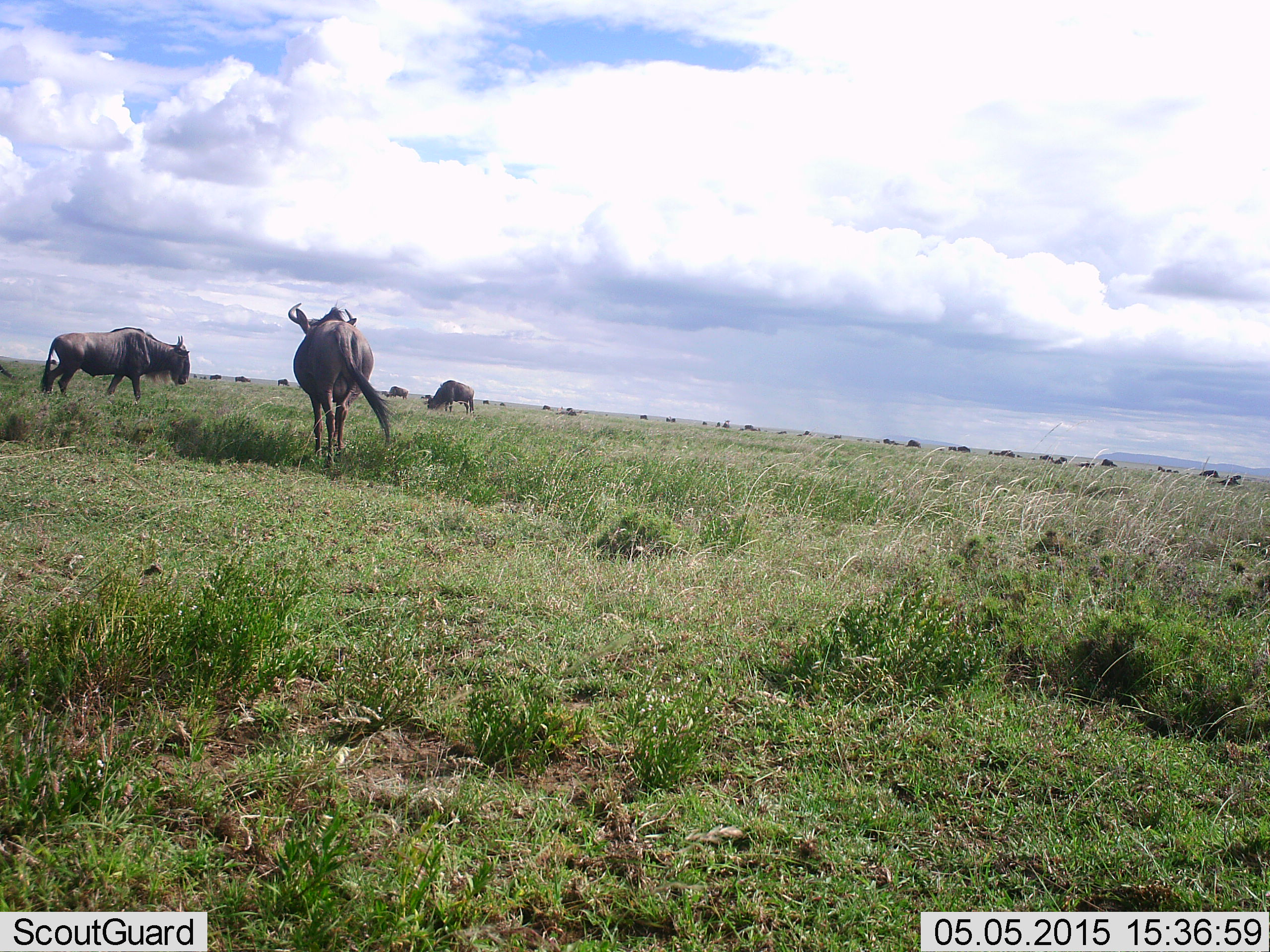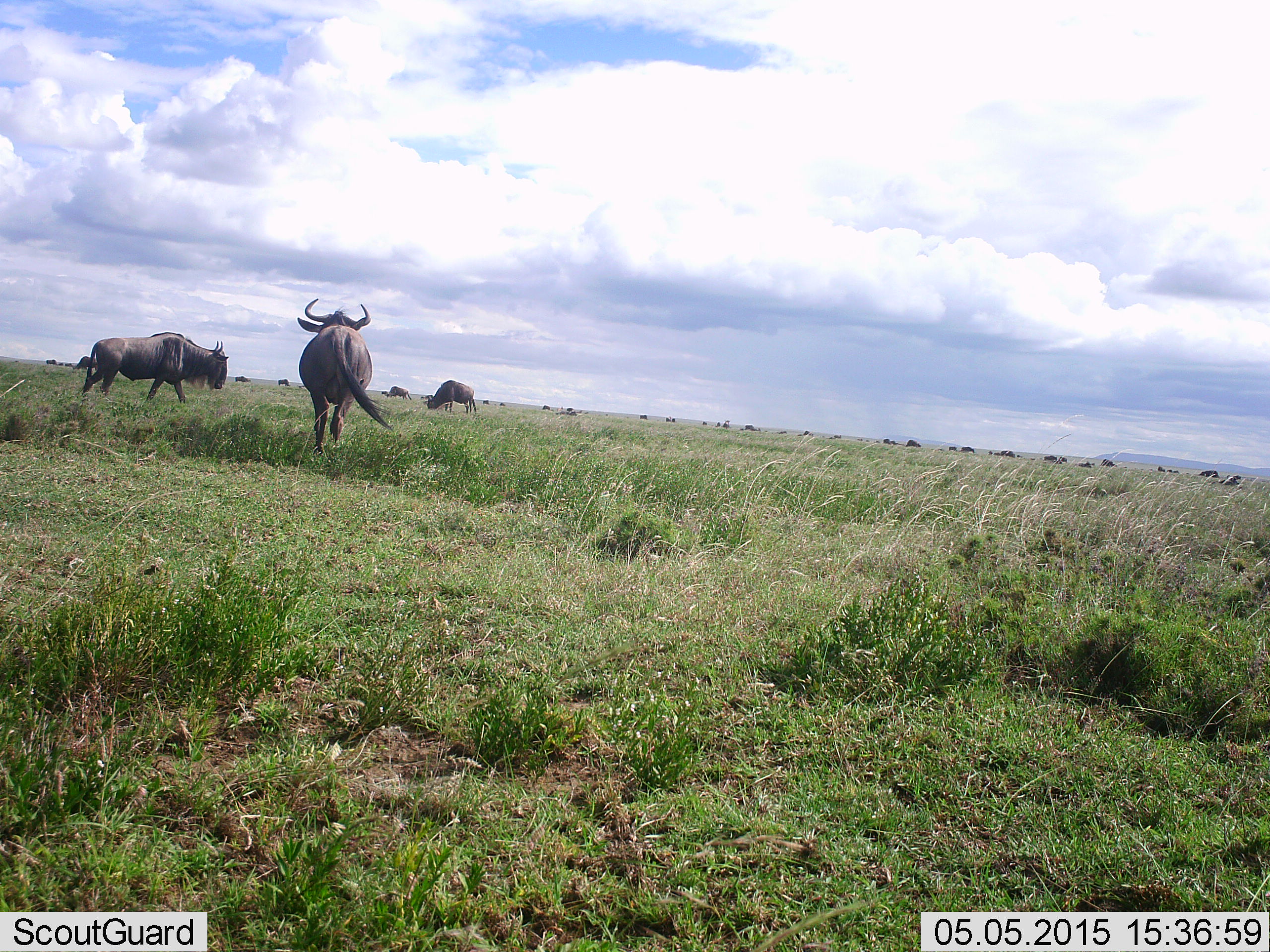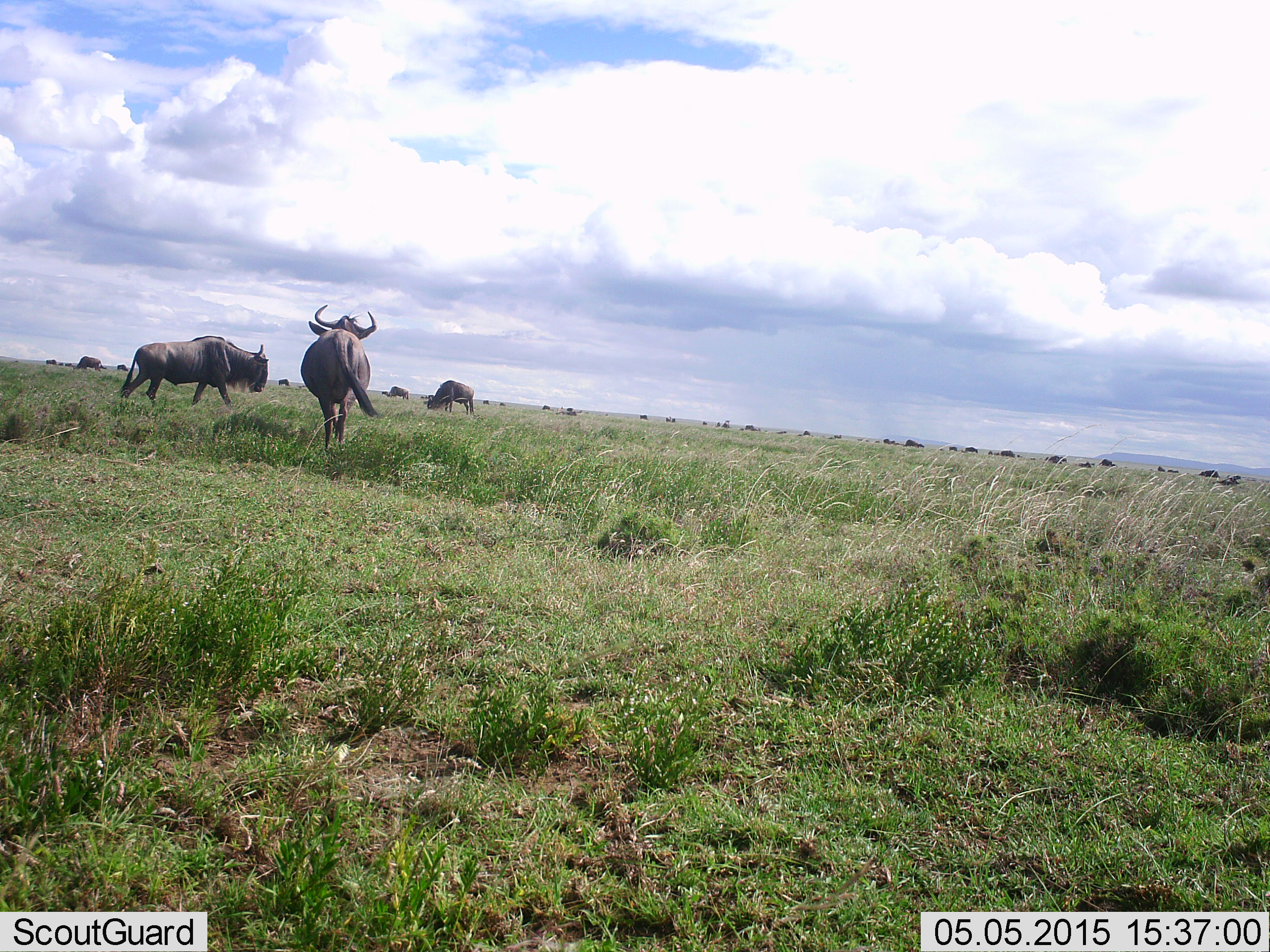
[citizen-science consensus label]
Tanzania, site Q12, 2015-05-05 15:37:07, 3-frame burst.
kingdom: Animalia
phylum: Chordata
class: Mammalia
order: Artiodactyla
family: Bovidae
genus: Connochaetes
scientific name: Connochaetes taurinus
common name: blue wildebeest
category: wildebeest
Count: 11-50.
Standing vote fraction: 30%.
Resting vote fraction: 0%.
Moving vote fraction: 100%.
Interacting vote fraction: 0%.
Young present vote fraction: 0%.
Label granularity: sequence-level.